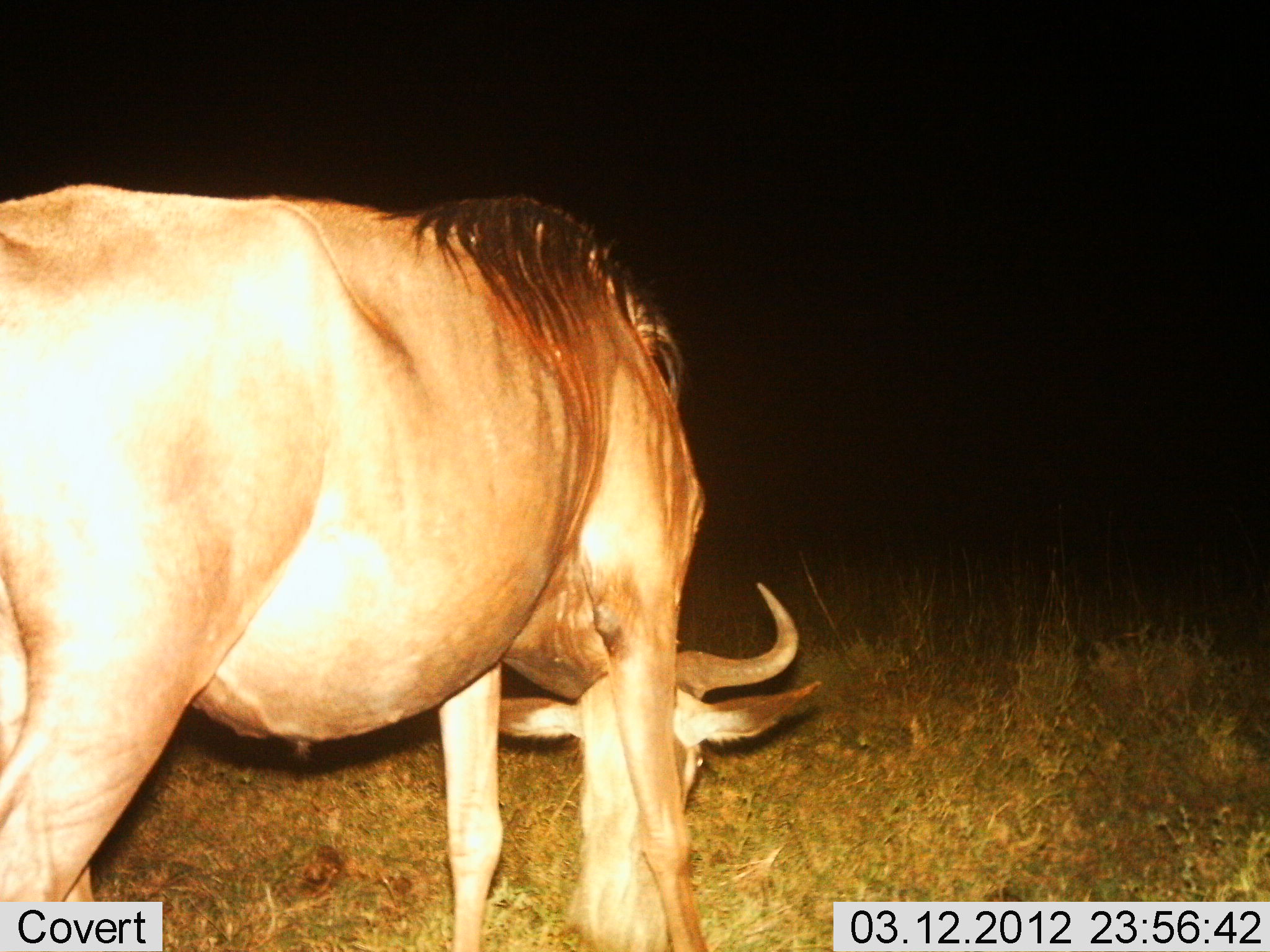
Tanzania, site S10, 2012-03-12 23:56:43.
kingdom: Animalia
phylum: Chordata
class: Mammalia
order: Artiodactyla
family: Bovidae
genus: Connochaetes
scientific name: Connochaetes taurinus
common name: blue wildebeest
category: wildebeest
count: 1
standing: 31%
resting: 0%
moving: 0%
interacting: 0%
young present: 0%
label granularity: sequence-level